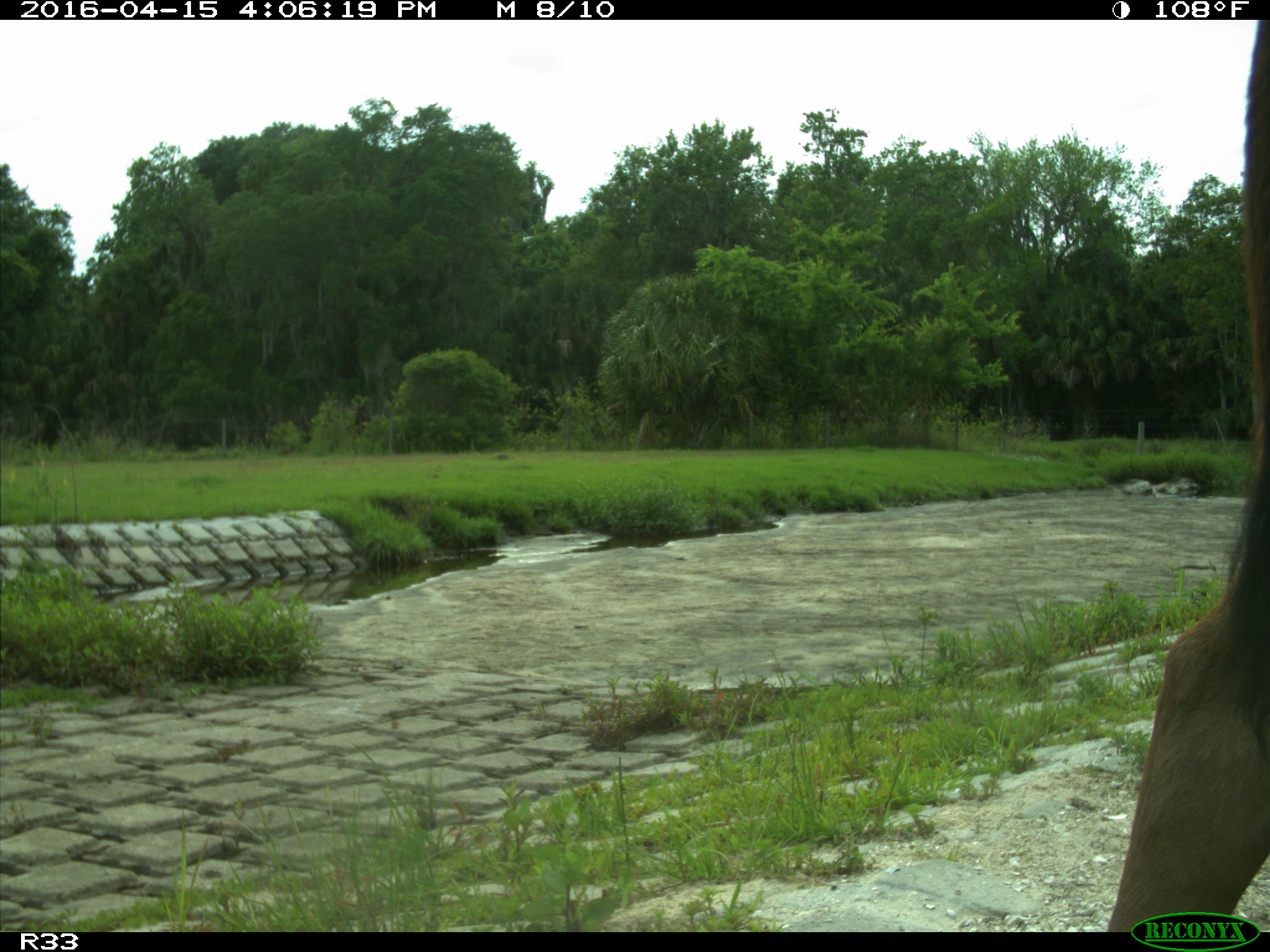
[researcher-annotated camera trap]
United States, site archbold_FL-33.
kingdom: Animalia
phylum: Chordata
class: Mammalia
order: Artiodactyla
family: Bovidae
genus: Bos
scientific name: Bos taurus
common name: domestic cow